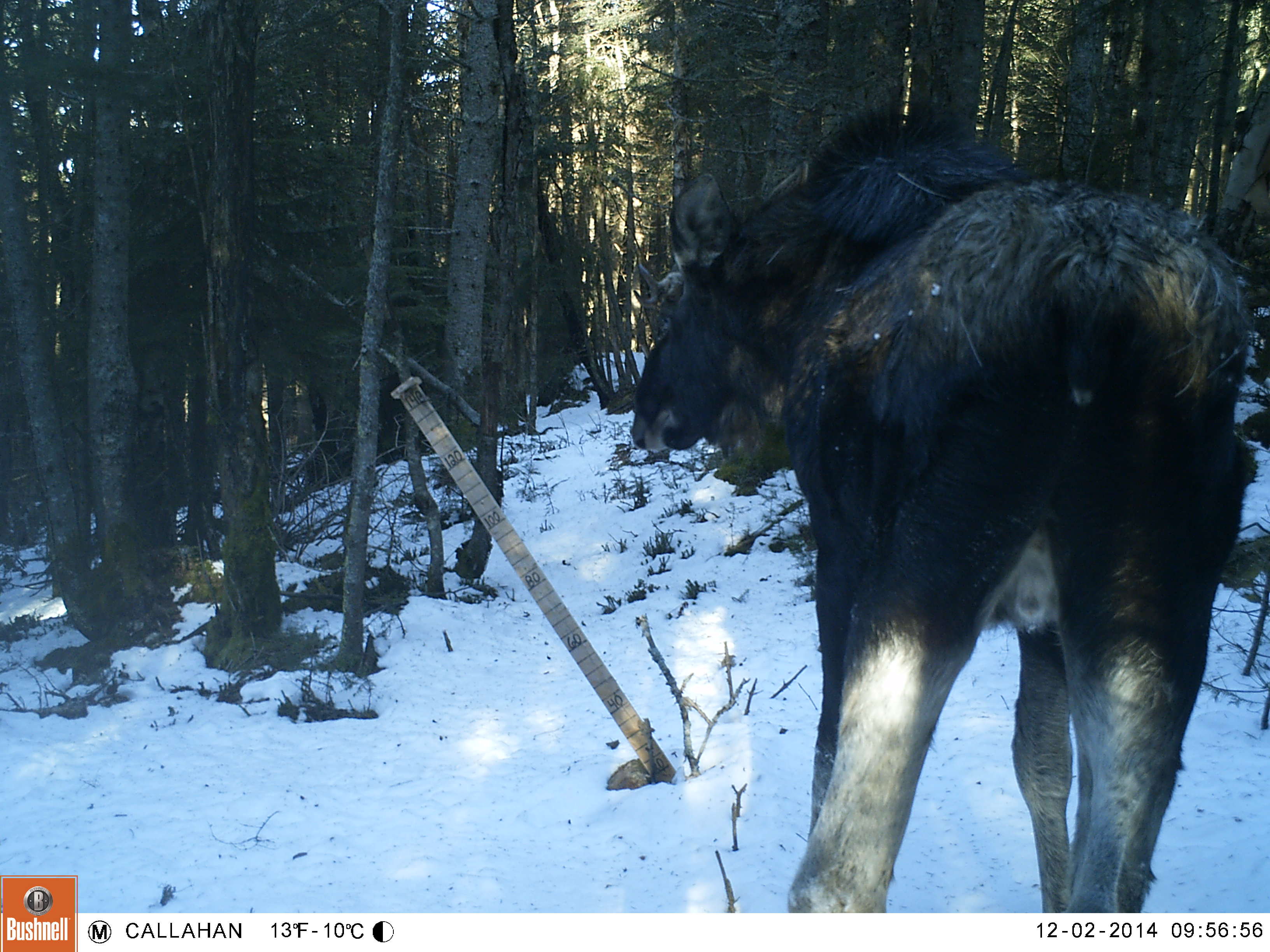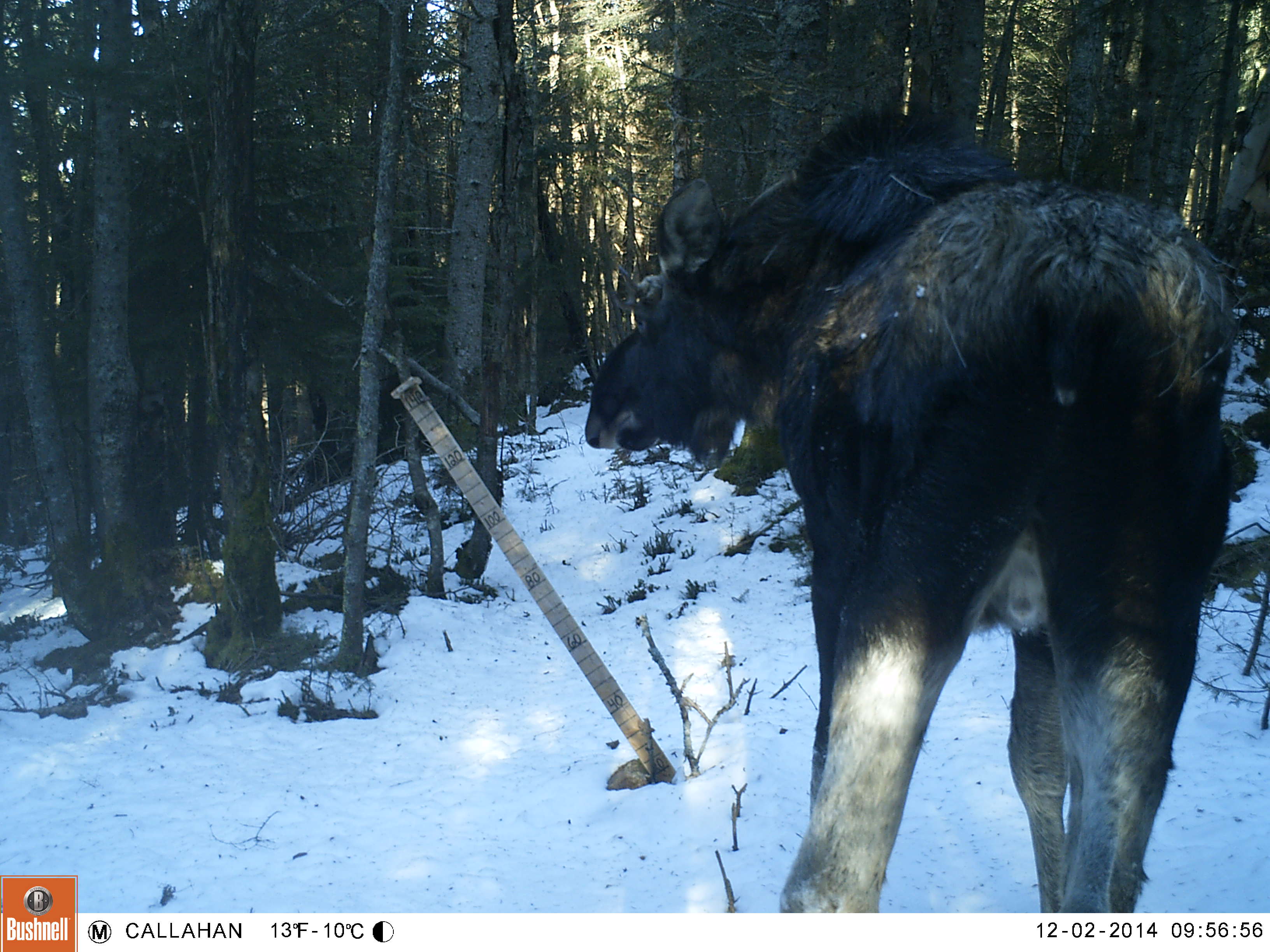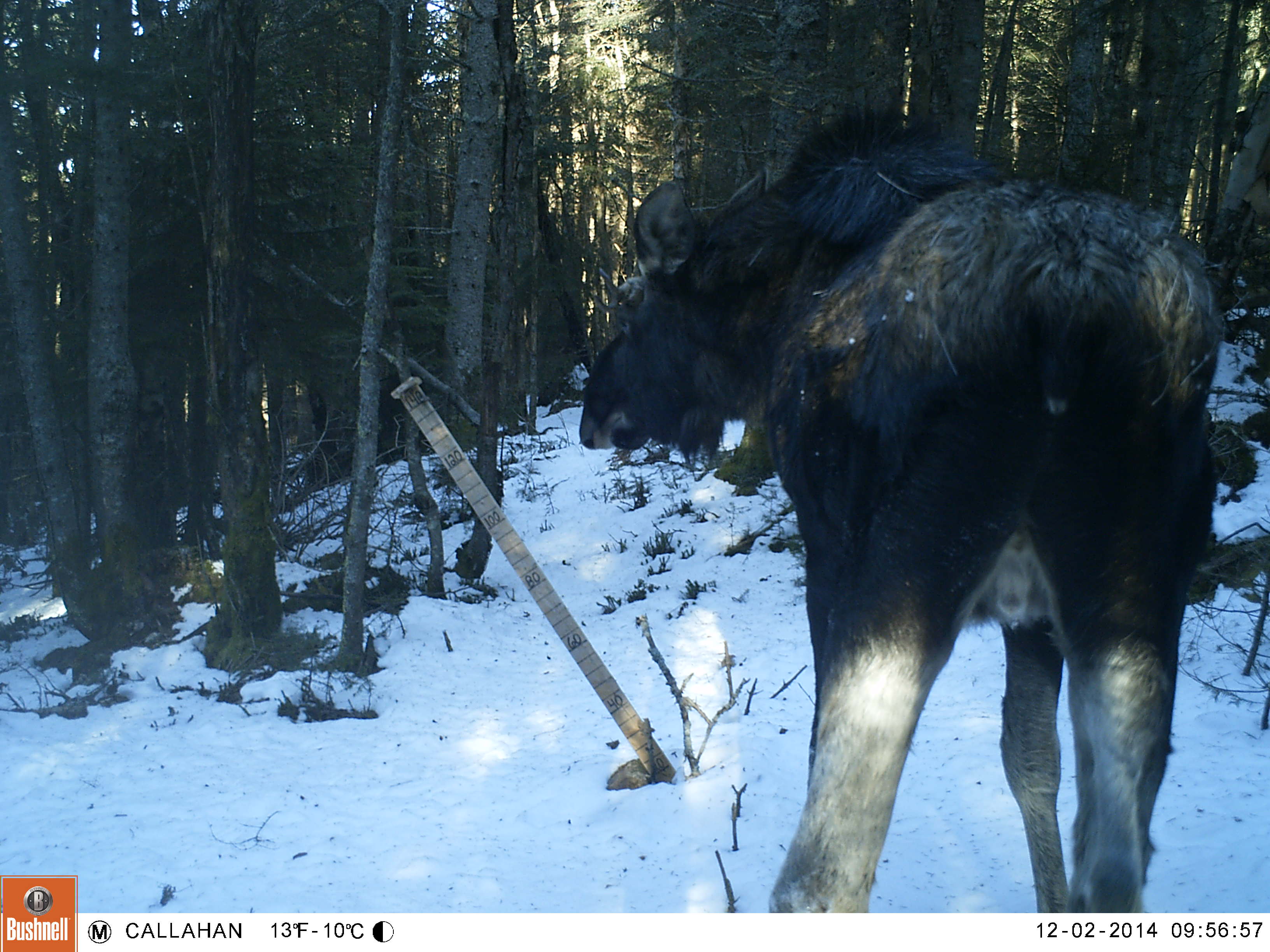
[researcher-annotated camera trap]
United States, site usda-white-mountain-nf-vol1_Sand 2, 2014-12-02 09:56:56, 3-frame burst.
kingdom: Animalia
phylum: Chordata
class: Mammalia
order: Artiodactyla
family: Cervidae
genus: Alces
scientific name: Alces alces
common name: moose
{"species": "moose (Alces alces)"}